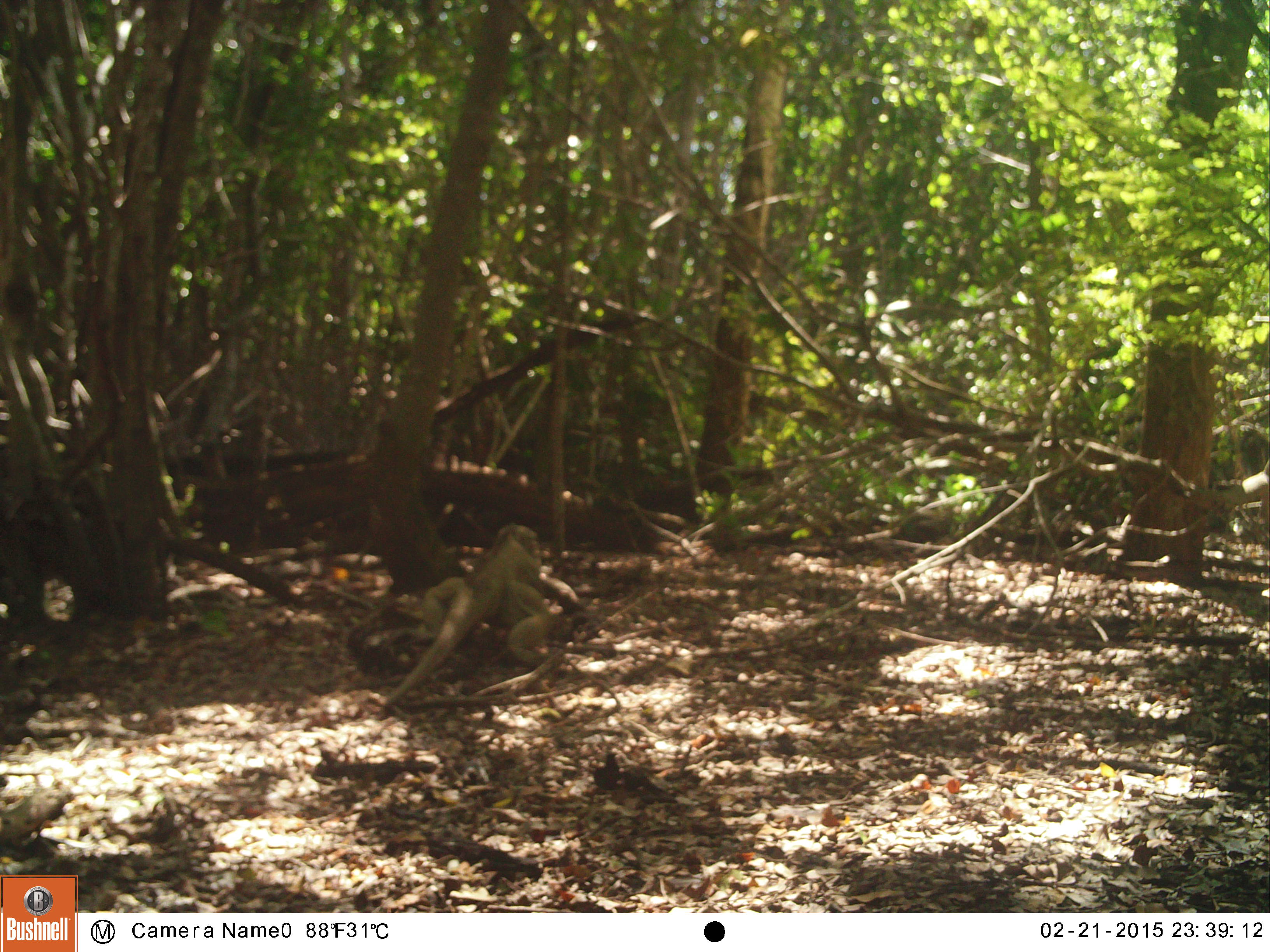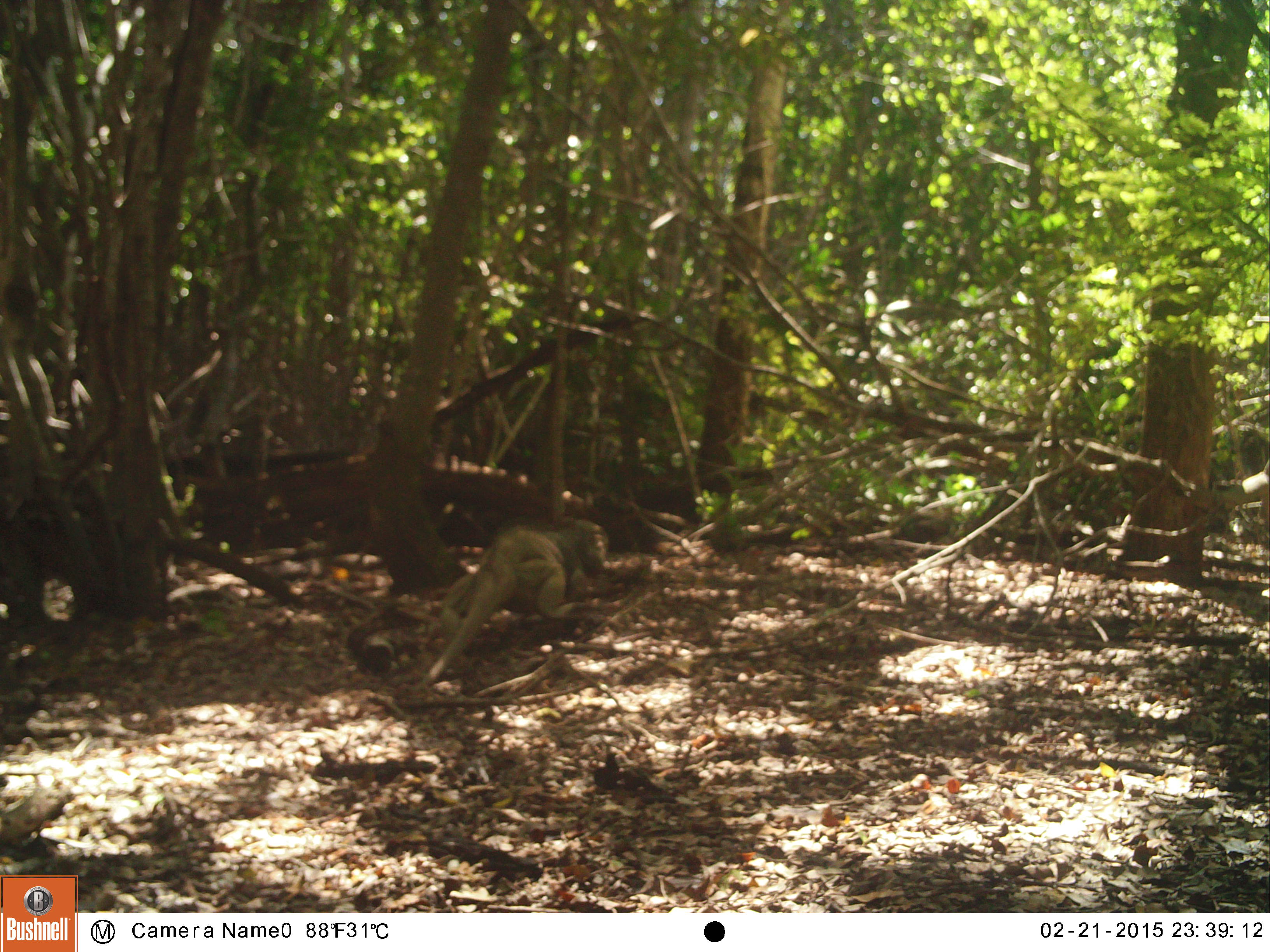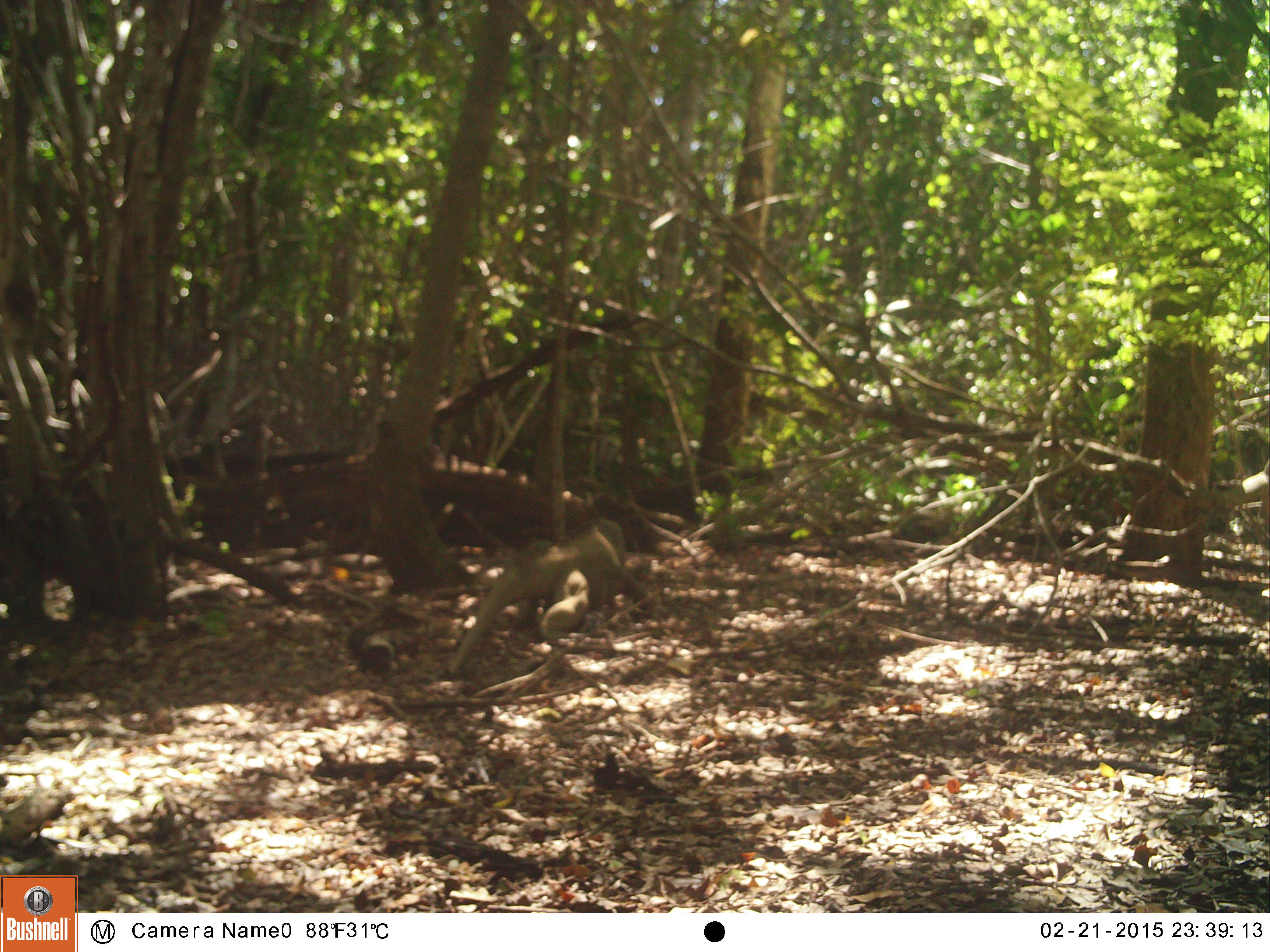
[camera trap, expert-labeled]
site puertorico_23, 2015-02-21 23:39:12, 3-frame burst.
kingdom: Animalia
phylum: Chordata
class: Reptilia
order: Squamata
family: Iguanidae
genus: Iguana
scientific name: Iguana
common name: typical iguanas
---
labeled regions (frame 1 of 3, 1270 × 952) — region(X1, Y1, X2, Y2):
iguana: region(374, 524, 579, 712)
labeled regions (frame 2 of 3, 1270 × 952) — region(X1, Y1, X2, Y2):
iguana: region(419, 516, 607, 686)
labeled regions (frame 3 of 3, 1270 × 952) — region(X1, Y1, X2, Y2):
iguana: region(451, 521, 637, 670)